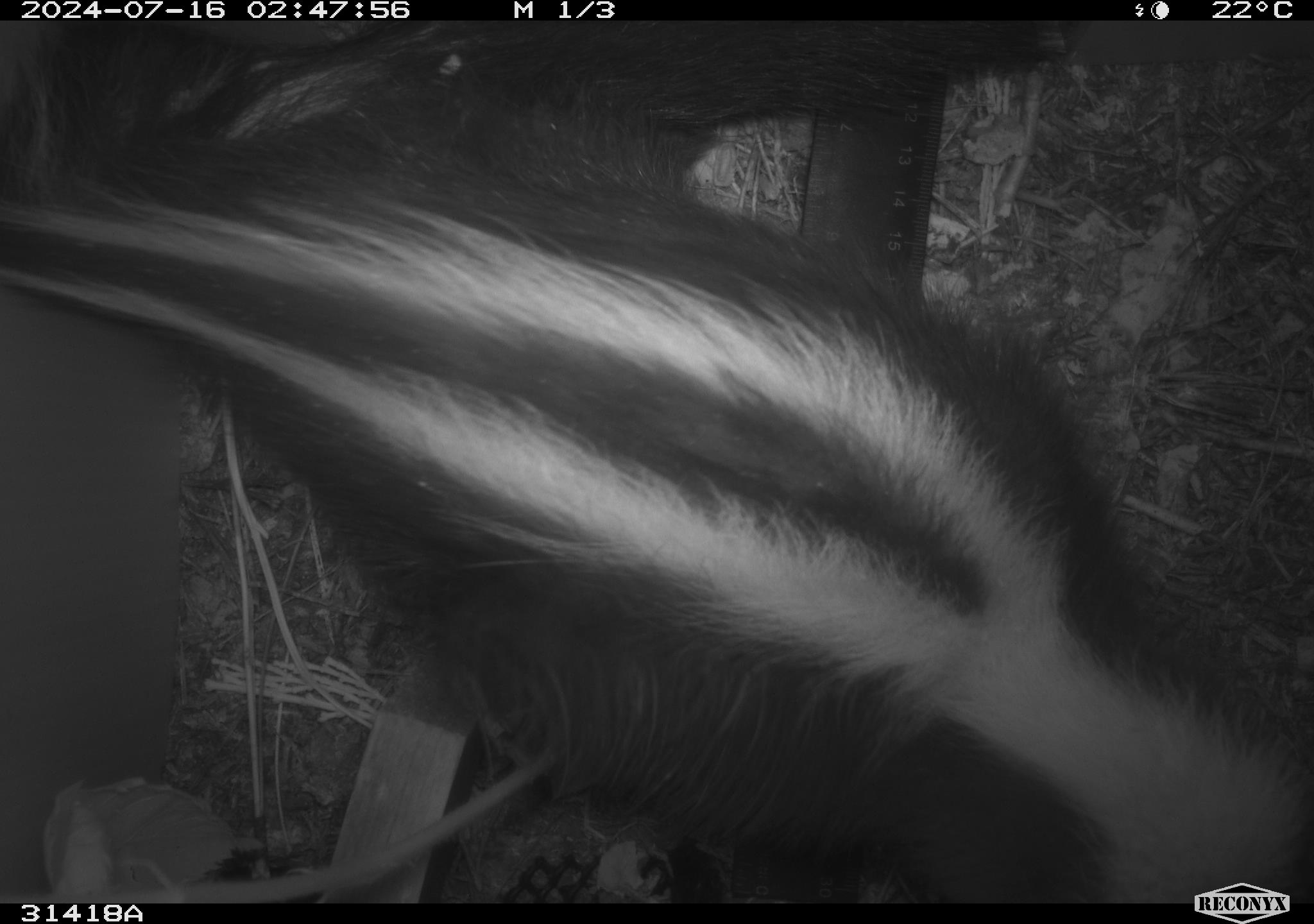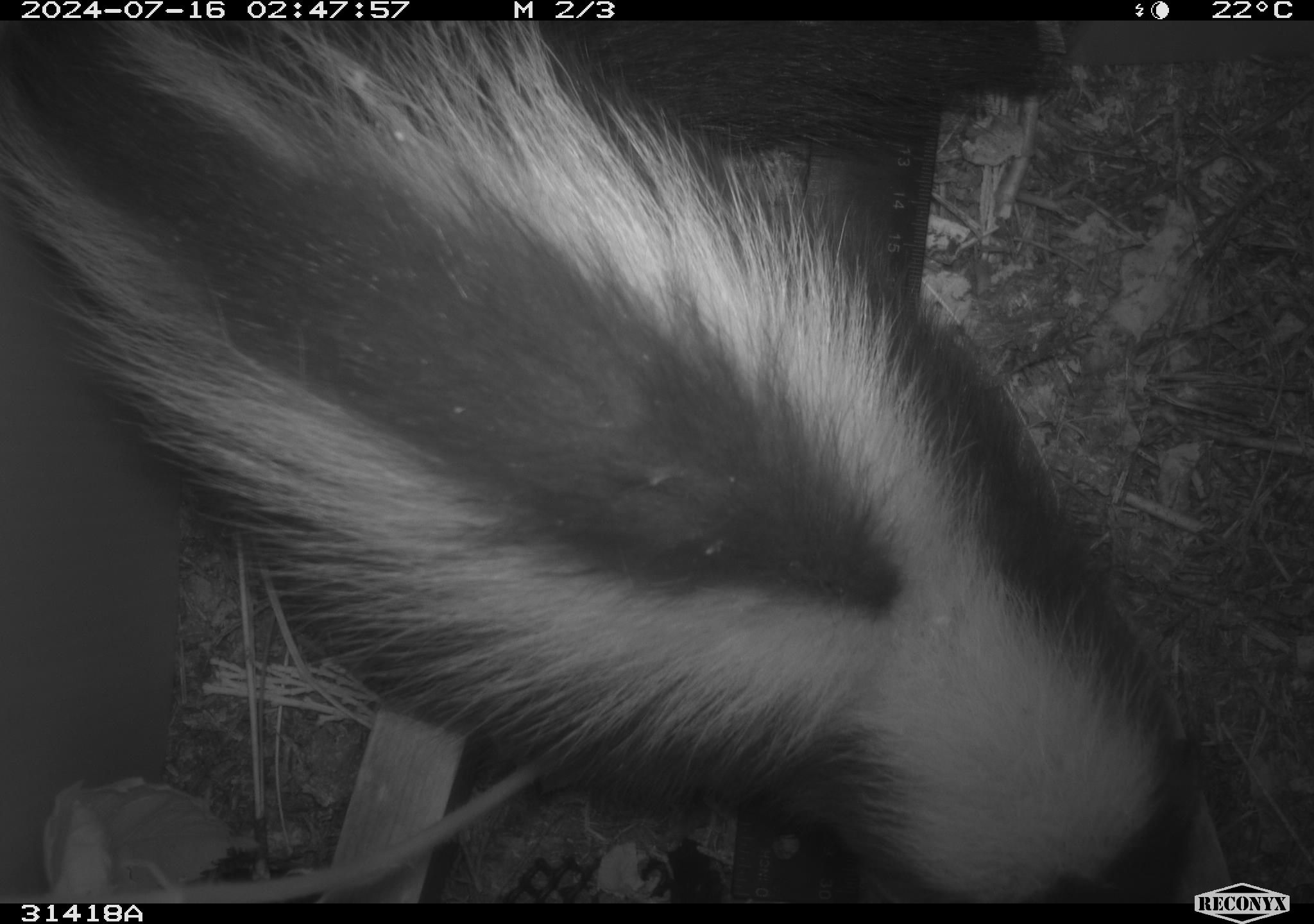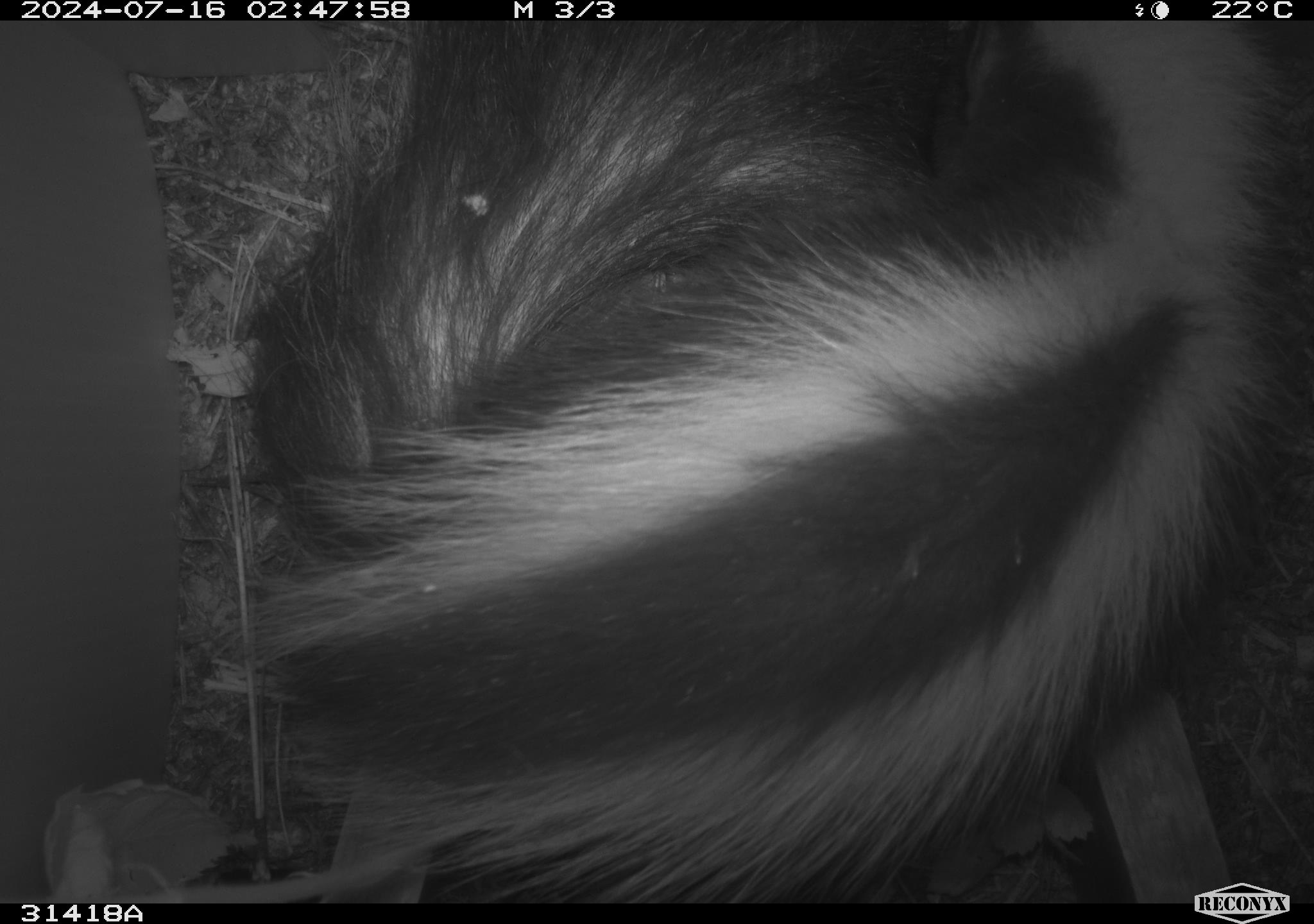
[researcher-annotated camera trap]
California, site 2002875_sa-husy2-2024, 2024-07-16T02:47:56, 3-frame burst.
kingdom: Animalia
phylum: Chordata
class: Mammalia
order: Carnivora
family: Mephitidae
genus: Mephitis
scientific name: Mephitis mephitis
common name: striped skunk